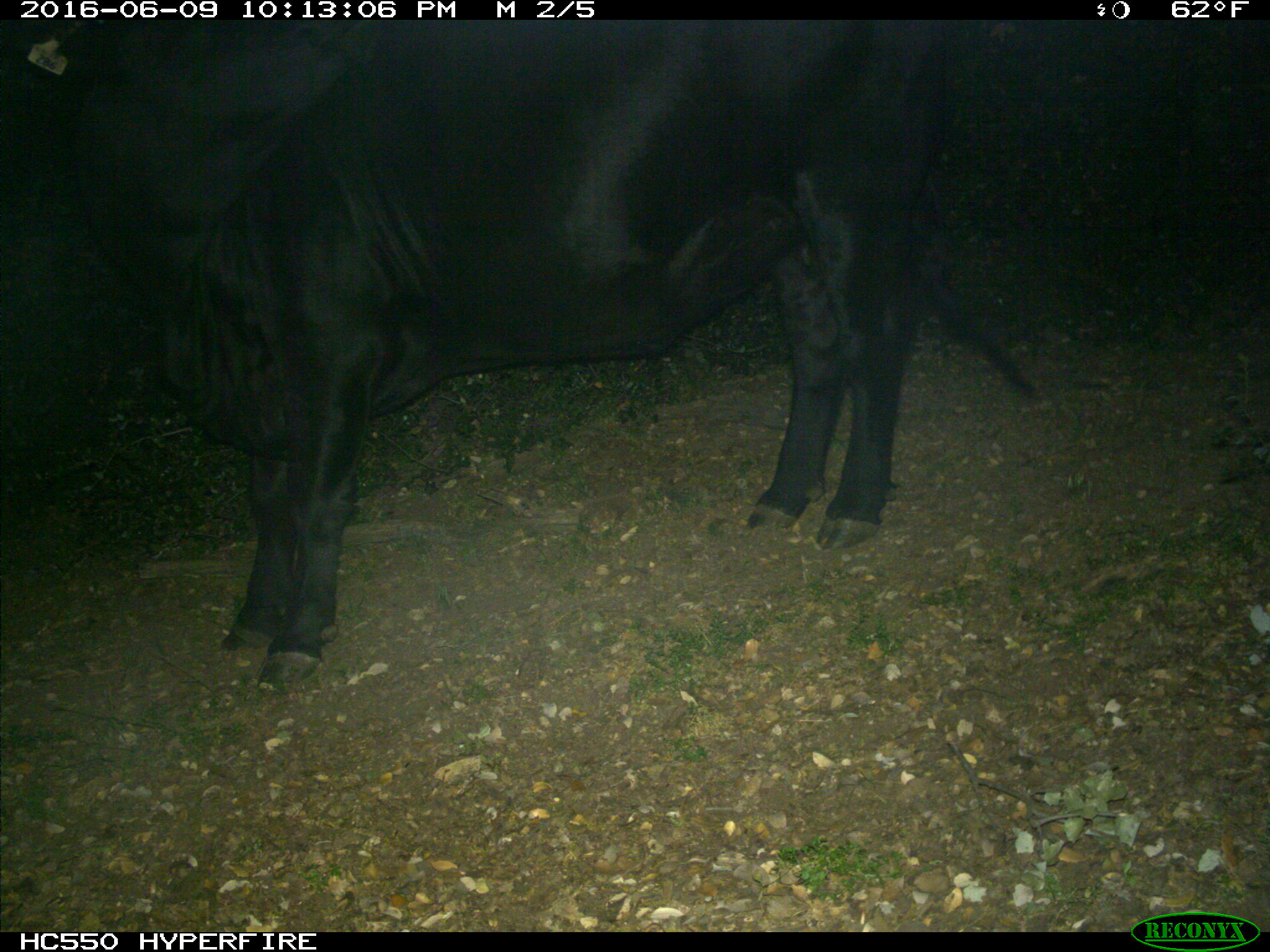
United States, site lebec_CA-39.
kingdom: Animalia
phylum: Chordata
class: Mammalia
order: Artiodactyla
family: Bovidae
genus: Bos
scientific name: Bos taurus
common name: domestic cow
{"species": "Bos taurus (domestic cow)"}